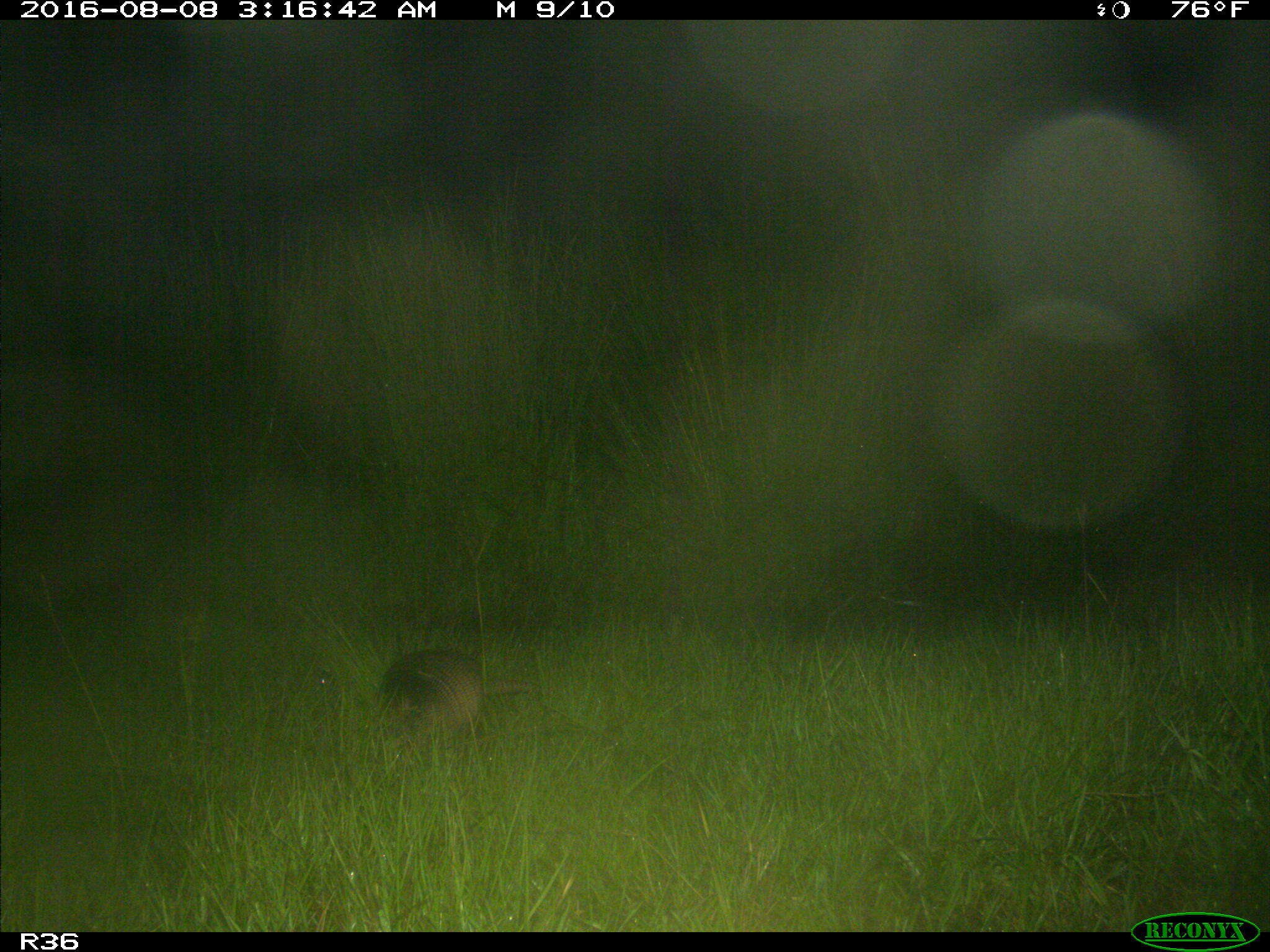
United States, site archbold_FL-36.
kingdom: Animalia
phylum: Chordata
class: Mammalia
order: Cingulata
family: Dasypodidae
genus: Dasypus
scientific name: Dasypus novemcinctus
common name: nine-banded armadillo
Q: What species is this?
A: Dasypus novemcinctus (nine-banded armadillo).